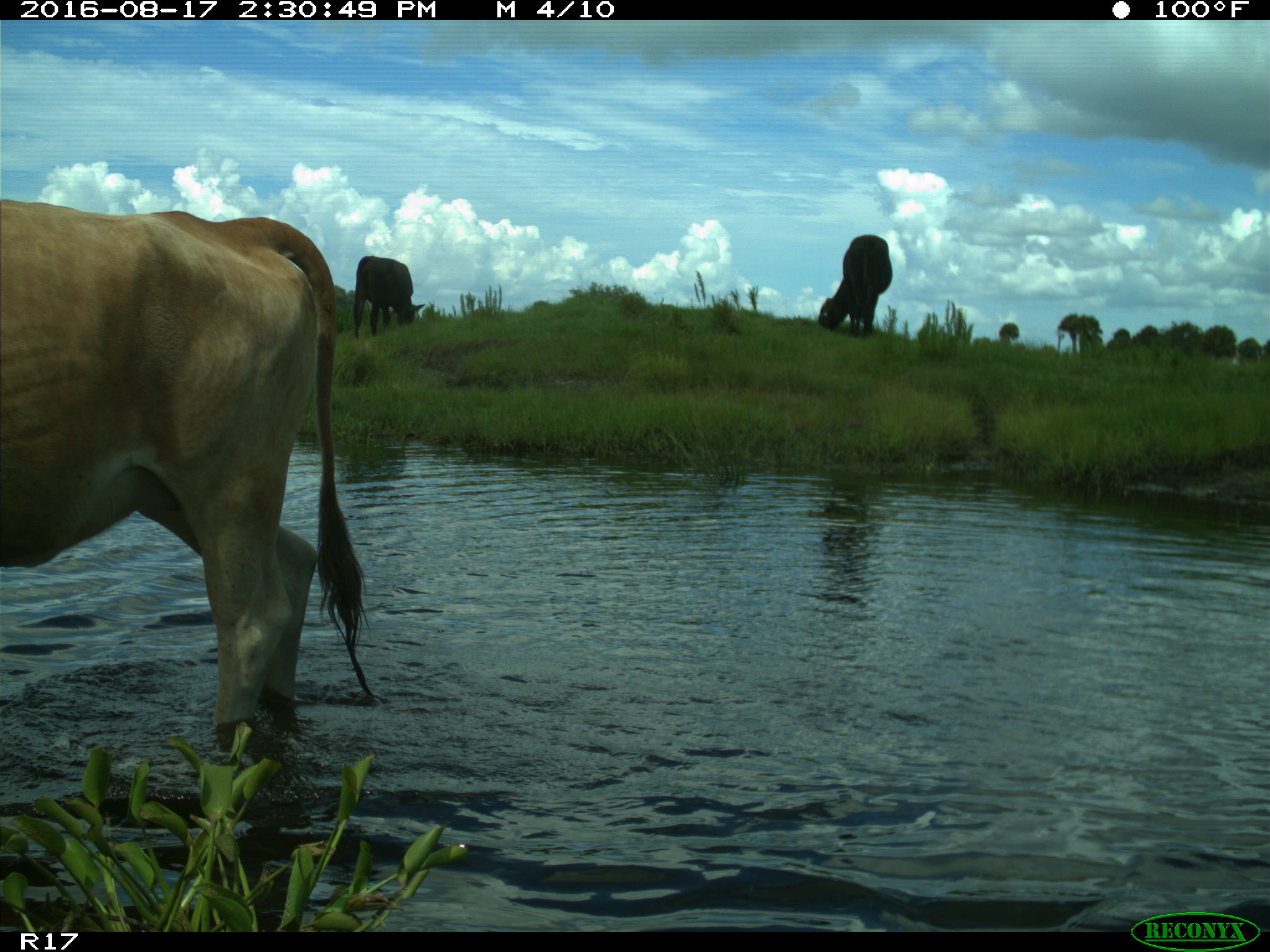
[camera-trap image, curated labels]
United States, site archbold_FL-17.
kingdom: Animalia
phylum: Chordata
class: Mammalia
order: Artiodactyla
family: Bovidae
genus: Bos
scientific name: Bos taurus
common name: domestic cow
Bos taurus (domestic cow).